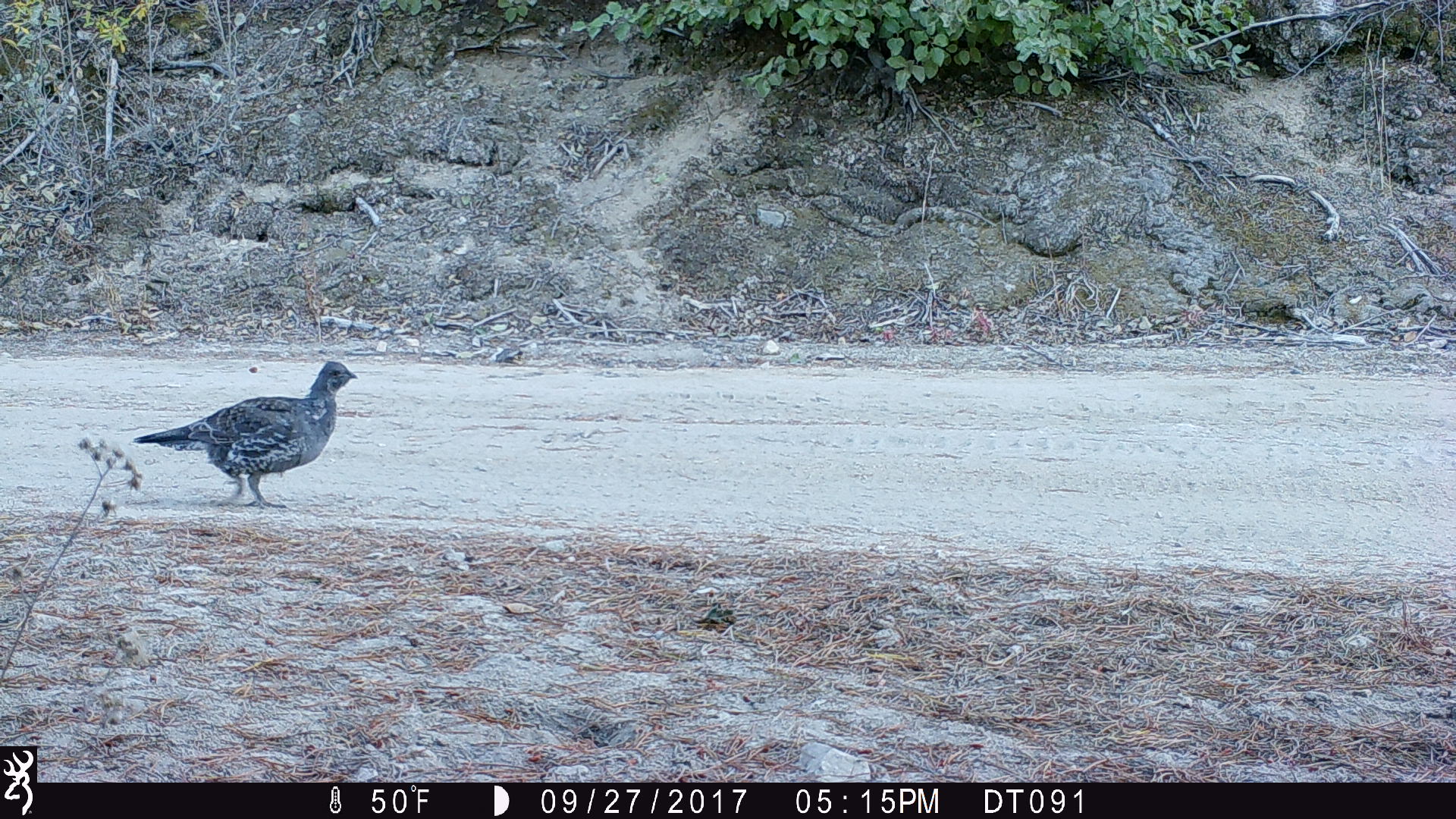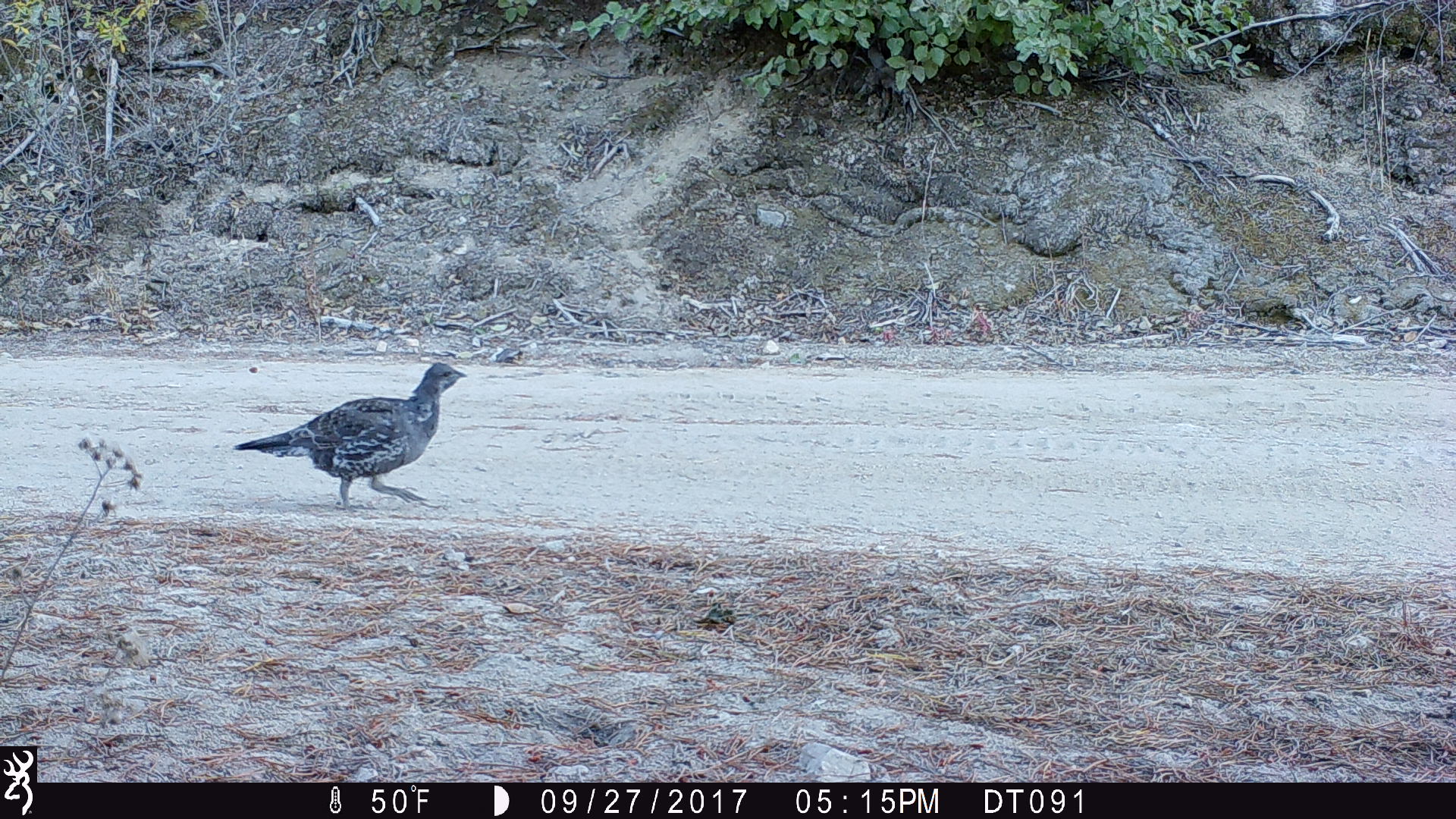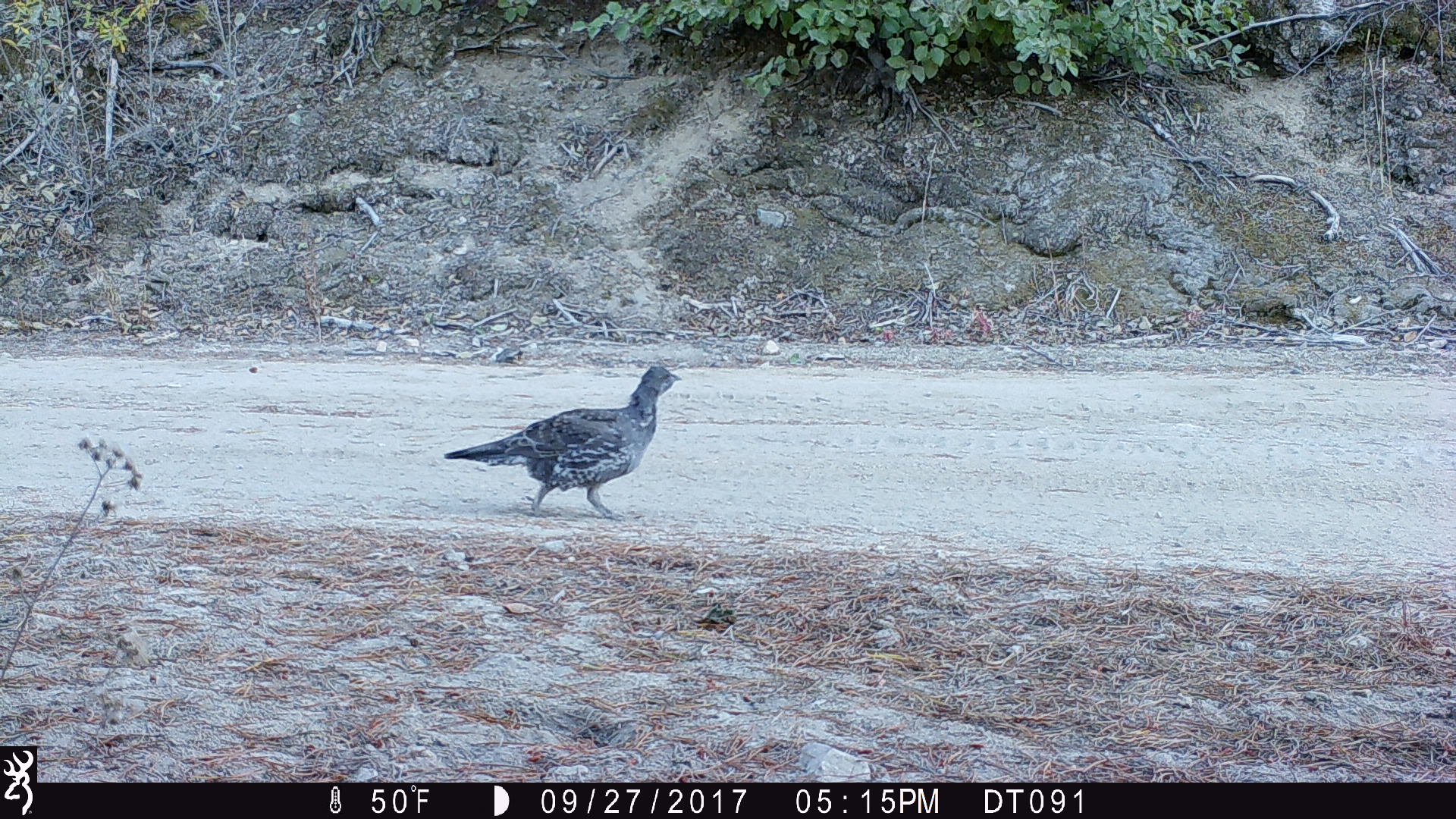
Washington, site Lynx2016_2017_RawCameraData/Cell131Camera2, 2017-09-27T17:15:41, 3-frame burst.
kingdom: Animalia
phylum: Chordata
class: Aves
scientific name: Aves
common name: birds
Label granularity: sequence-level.